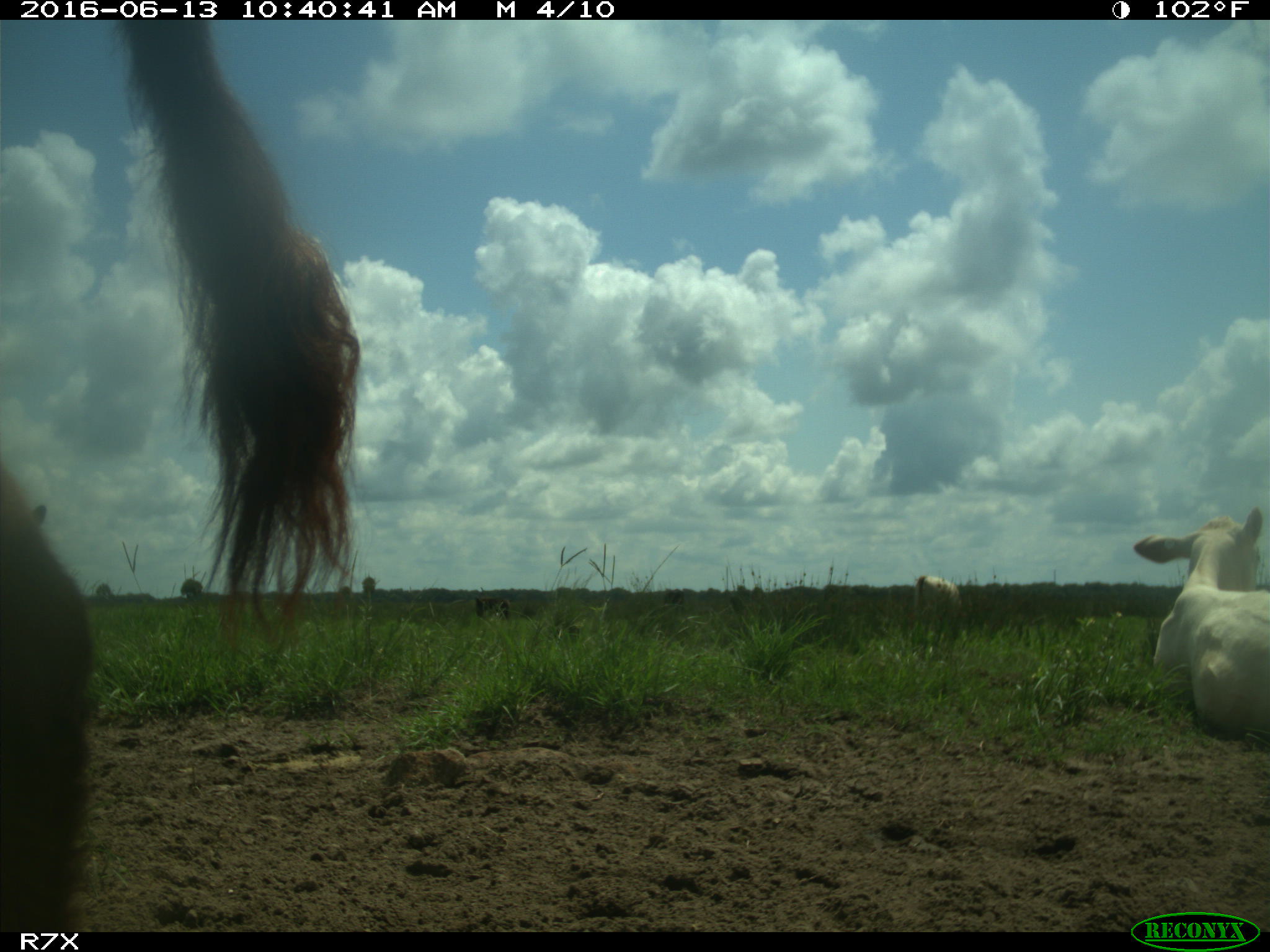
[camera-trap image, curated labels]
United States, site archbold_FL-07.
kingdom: Animalia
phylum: Chordata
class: Mammalia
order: Artiodactyla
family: Bovidae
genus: Bos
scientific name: Bos taurus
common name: domestic cow